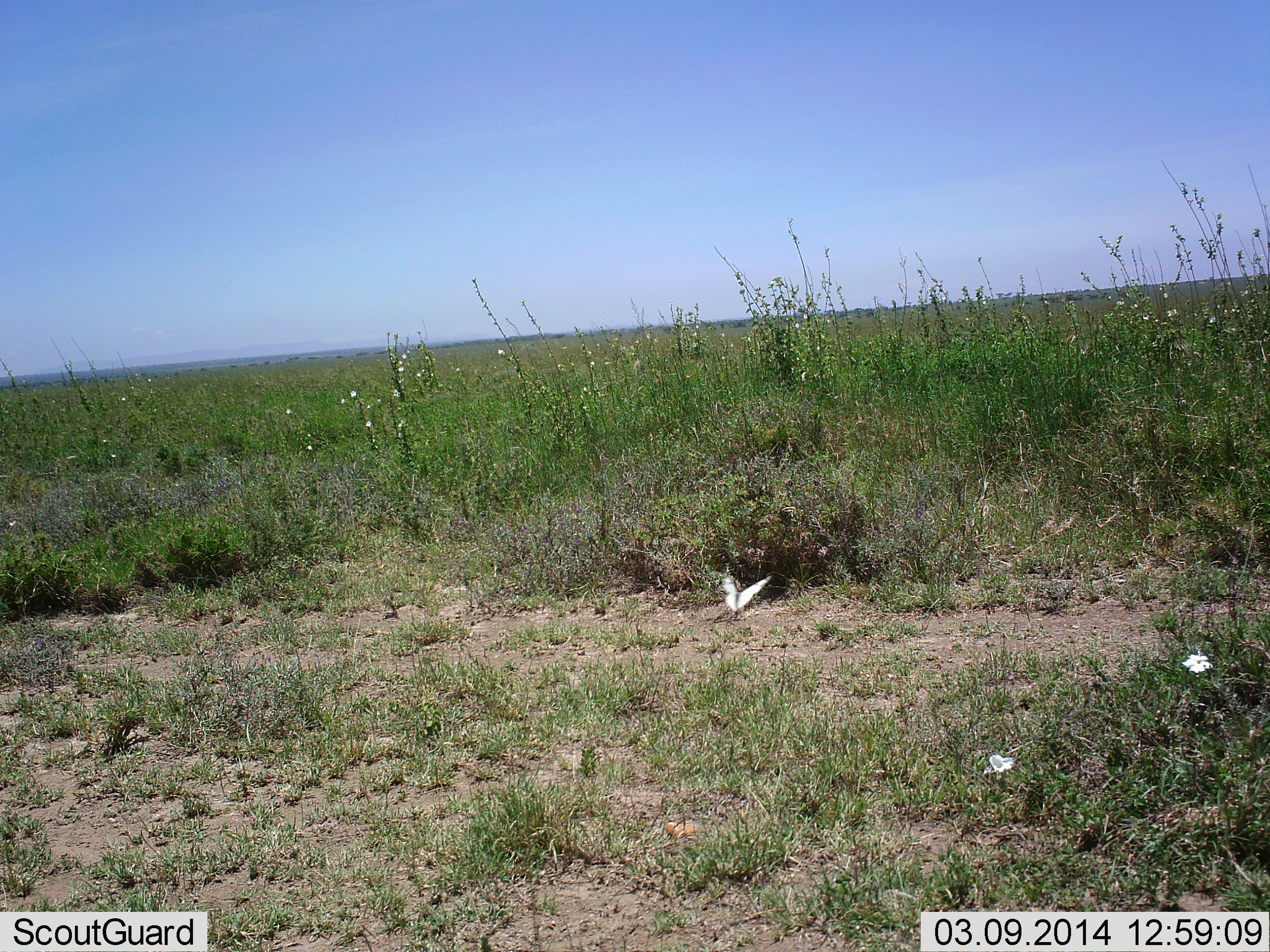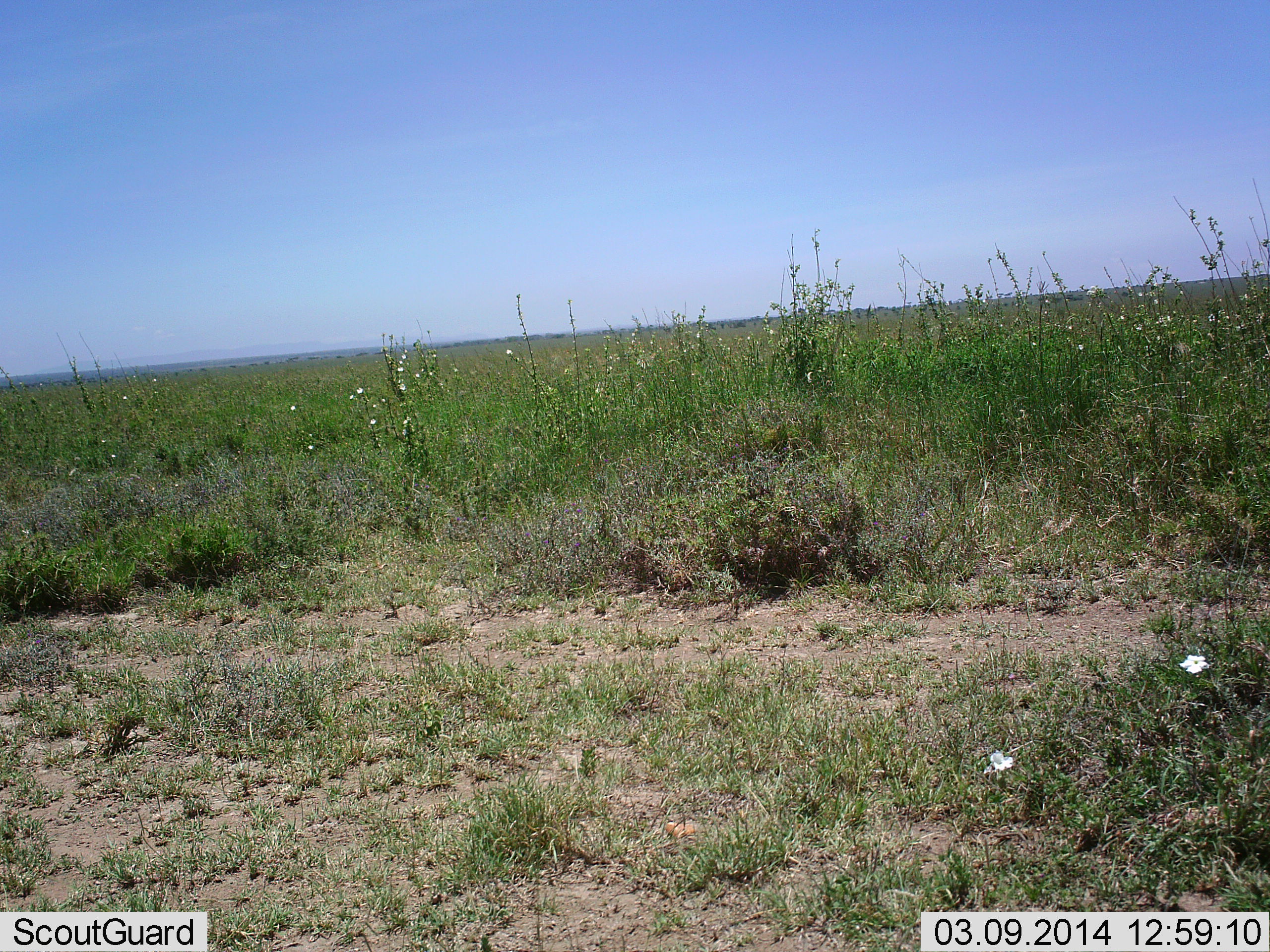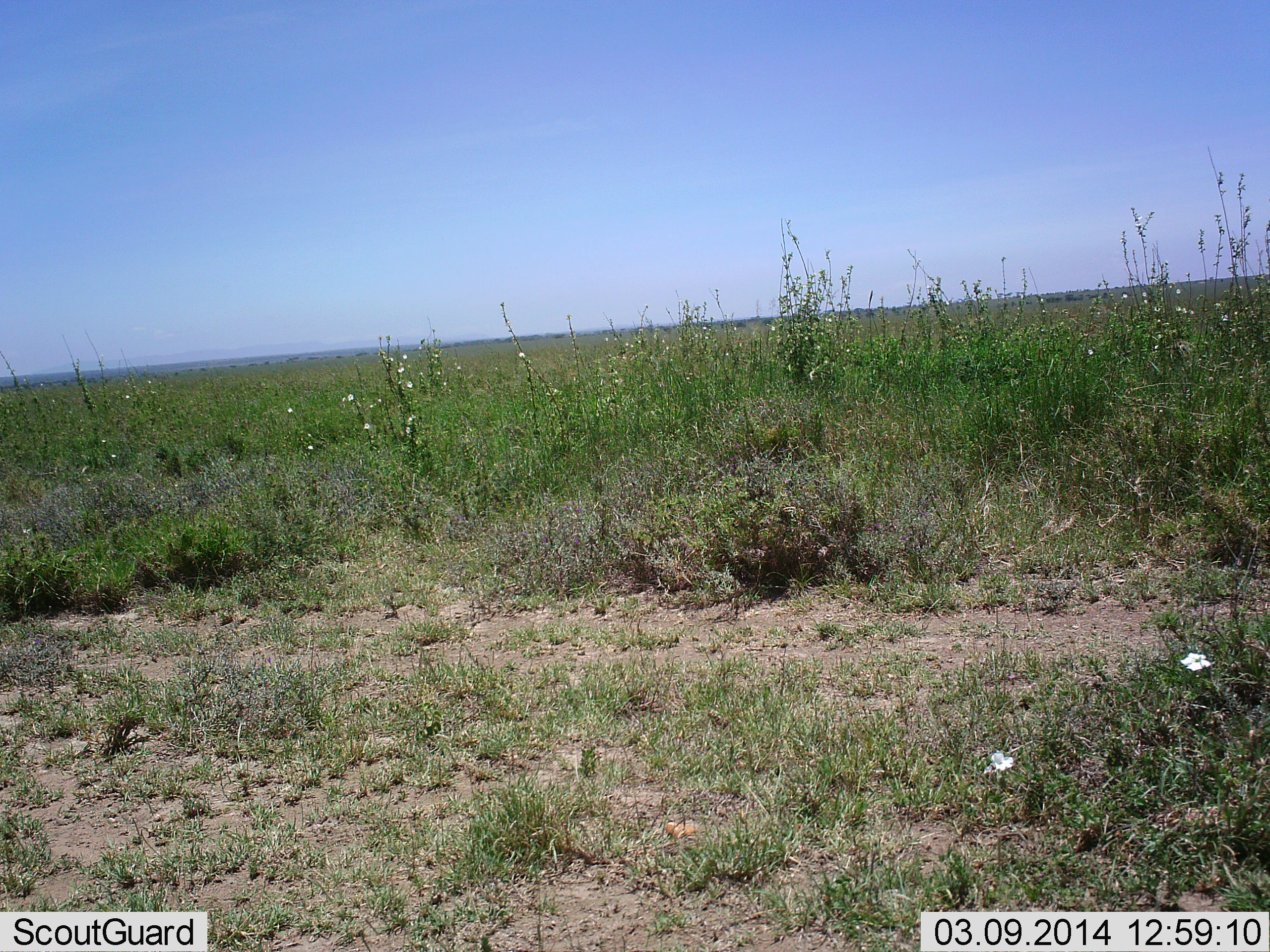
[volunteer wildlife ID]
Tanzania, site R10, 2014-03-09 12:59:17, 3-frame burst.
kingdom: Animalia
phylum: Arthropoda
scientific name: Arthropoda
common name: arthropods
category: insectspider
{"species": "insectspider (arthropods) (Arthropoda)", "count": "1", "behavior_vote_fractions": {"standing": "0%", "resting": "10%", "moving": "90%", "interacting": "0%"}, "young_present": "0%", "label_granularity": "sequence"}